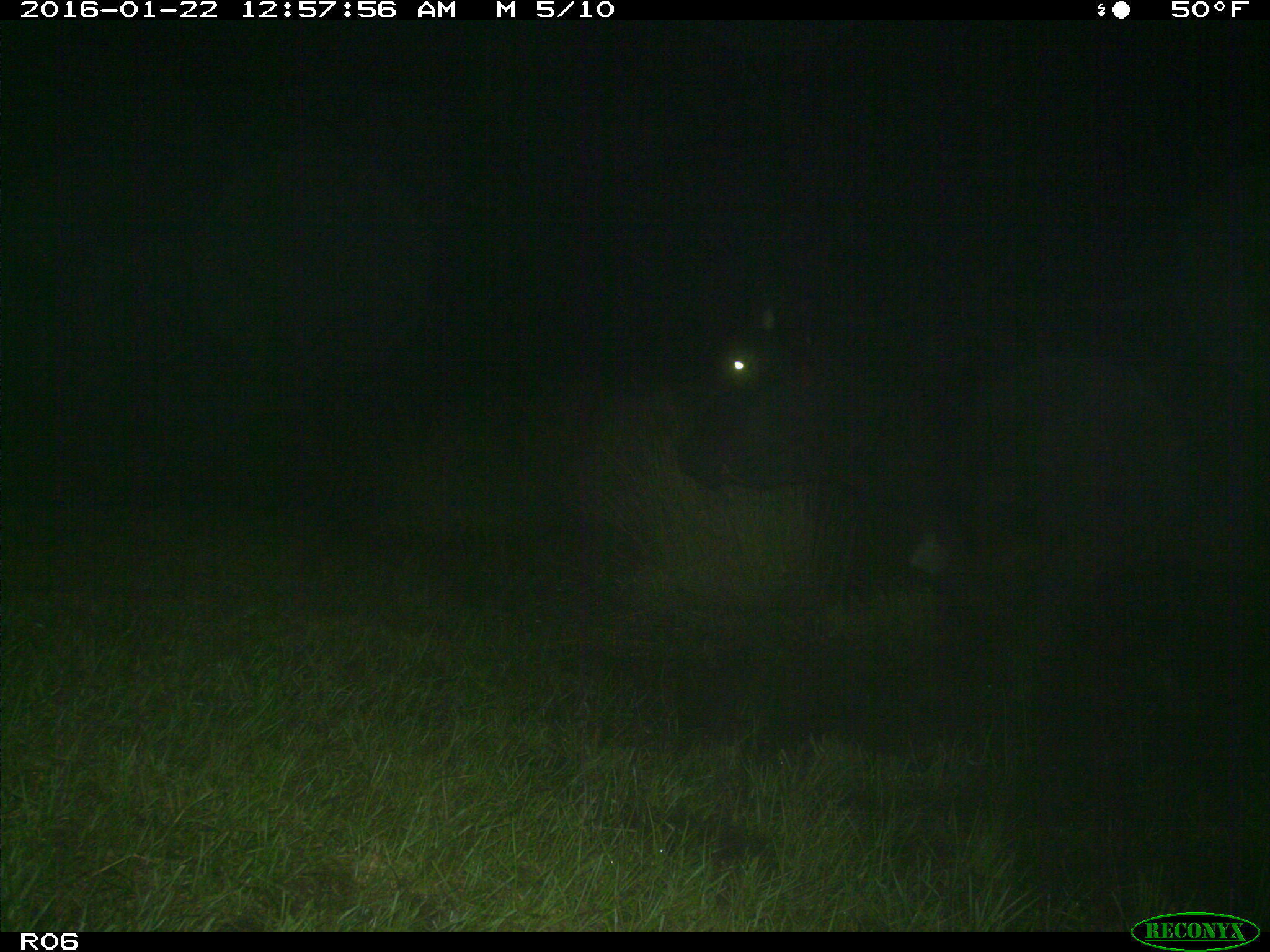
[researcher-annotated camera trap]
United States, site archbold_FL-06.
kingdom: Animalia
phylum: Chordata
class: Mammalia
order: Artiodactyla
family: Bovidae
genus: Bos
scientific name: Bos taurus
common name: domestic cow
Bos taurus (domestic cow).